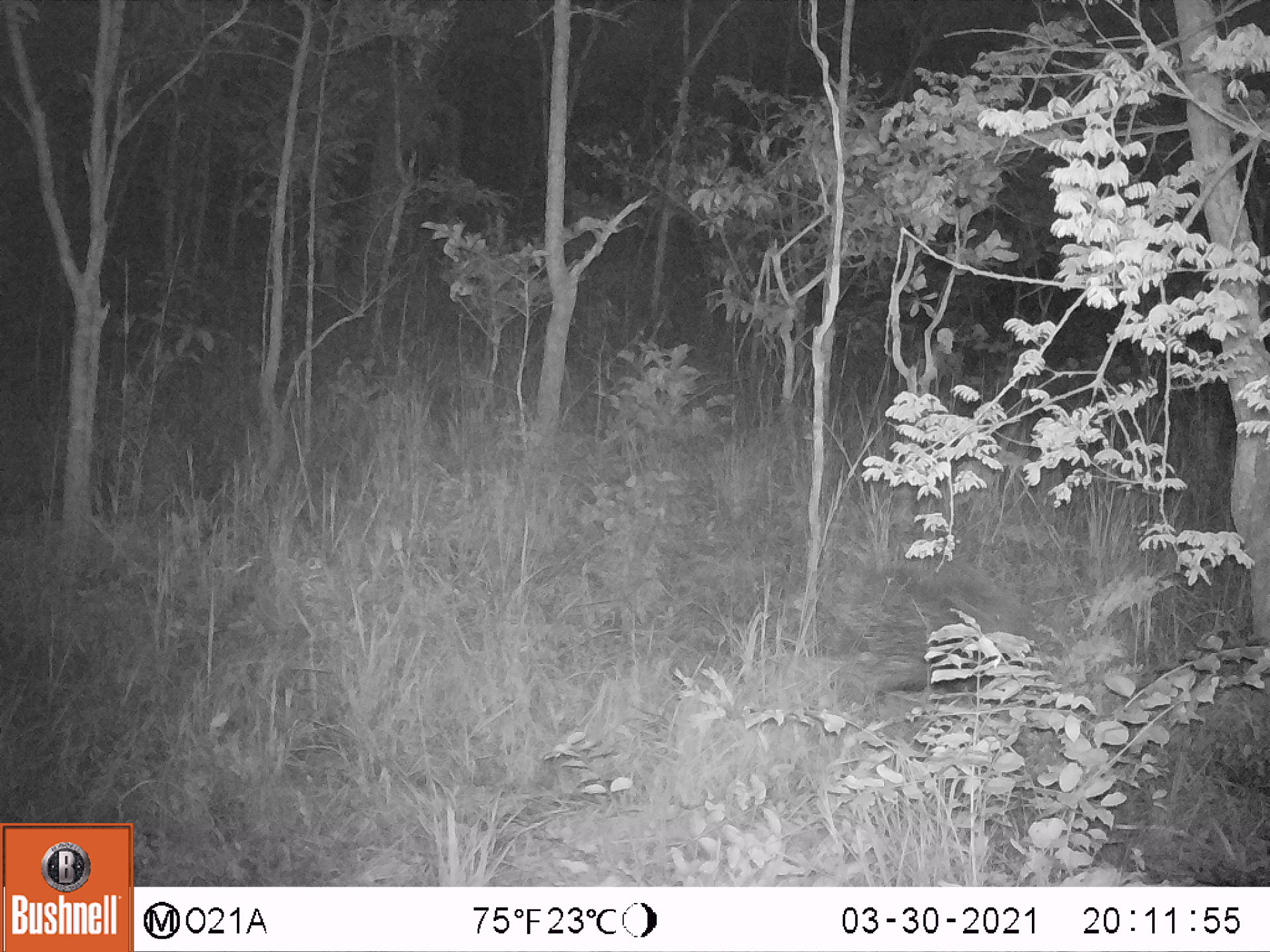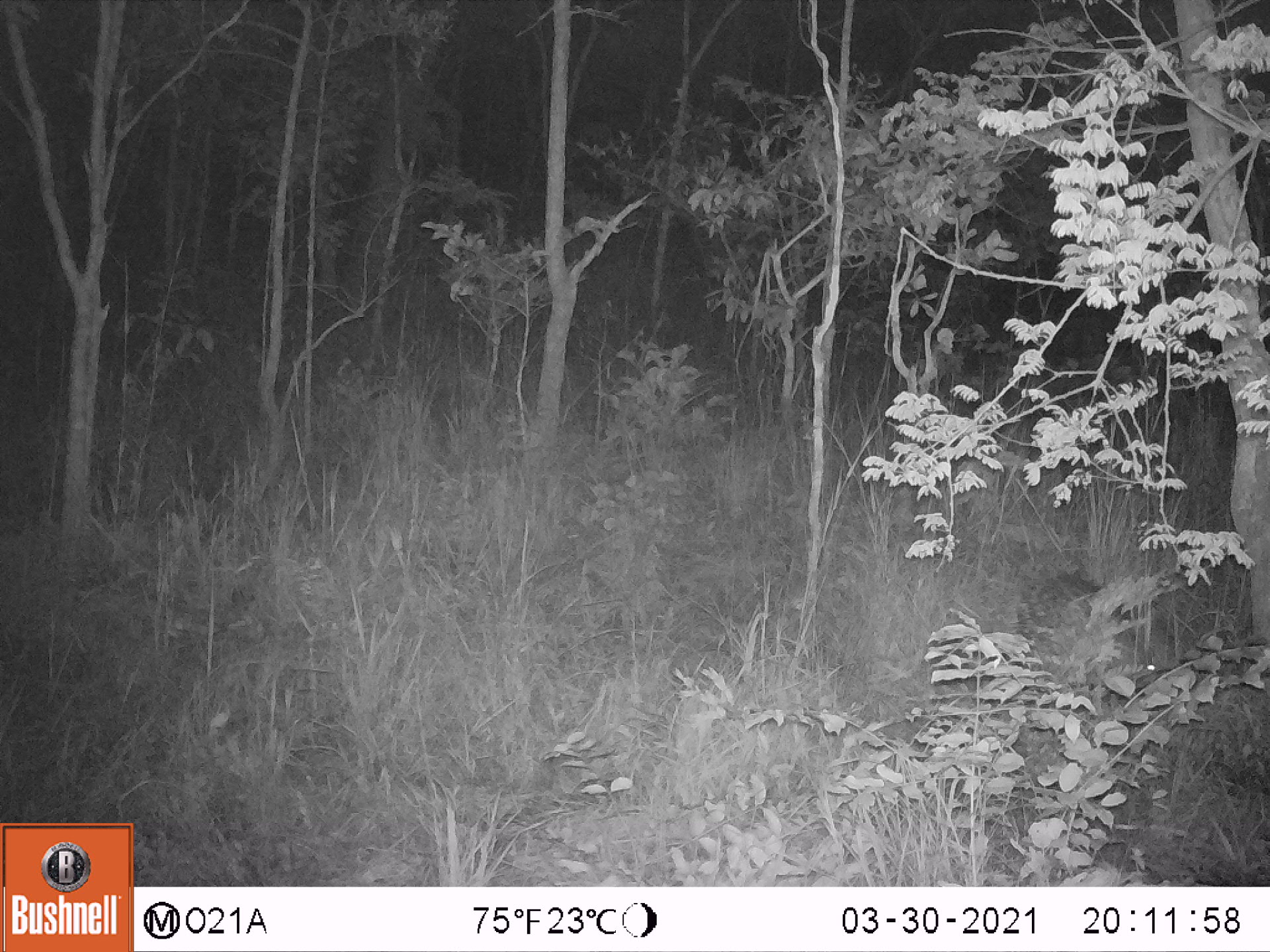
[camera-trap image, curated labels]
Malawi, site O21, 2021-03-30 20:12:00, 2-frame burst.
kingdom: Animalia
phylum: Chordata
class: Mammalia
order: Rodentia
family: Hystricidae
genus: Hystrix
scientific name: Hystrix africaeaustralis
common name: cape porcupine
Cape porcupine (Hystrix africaeaustralis), count 1.